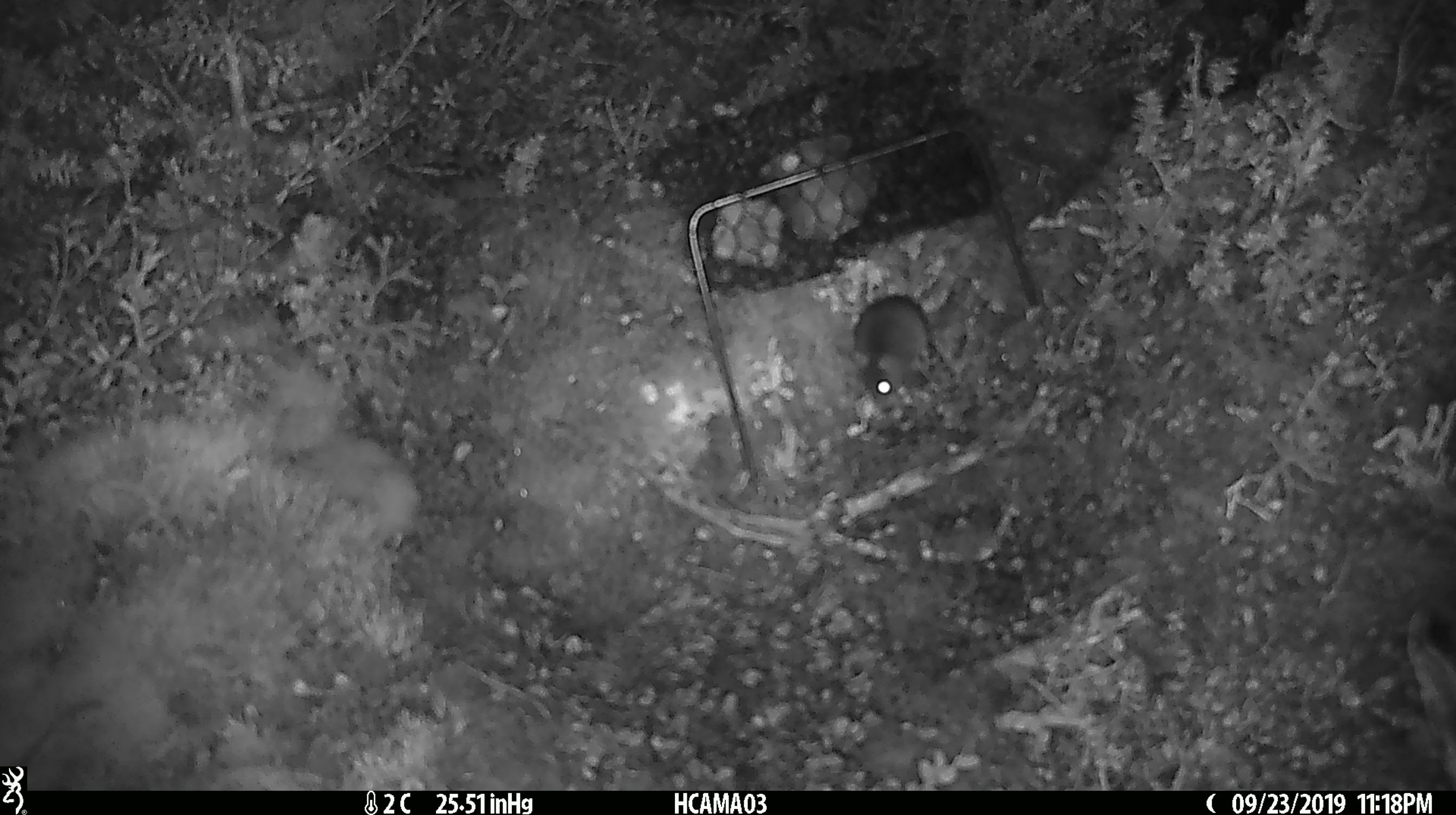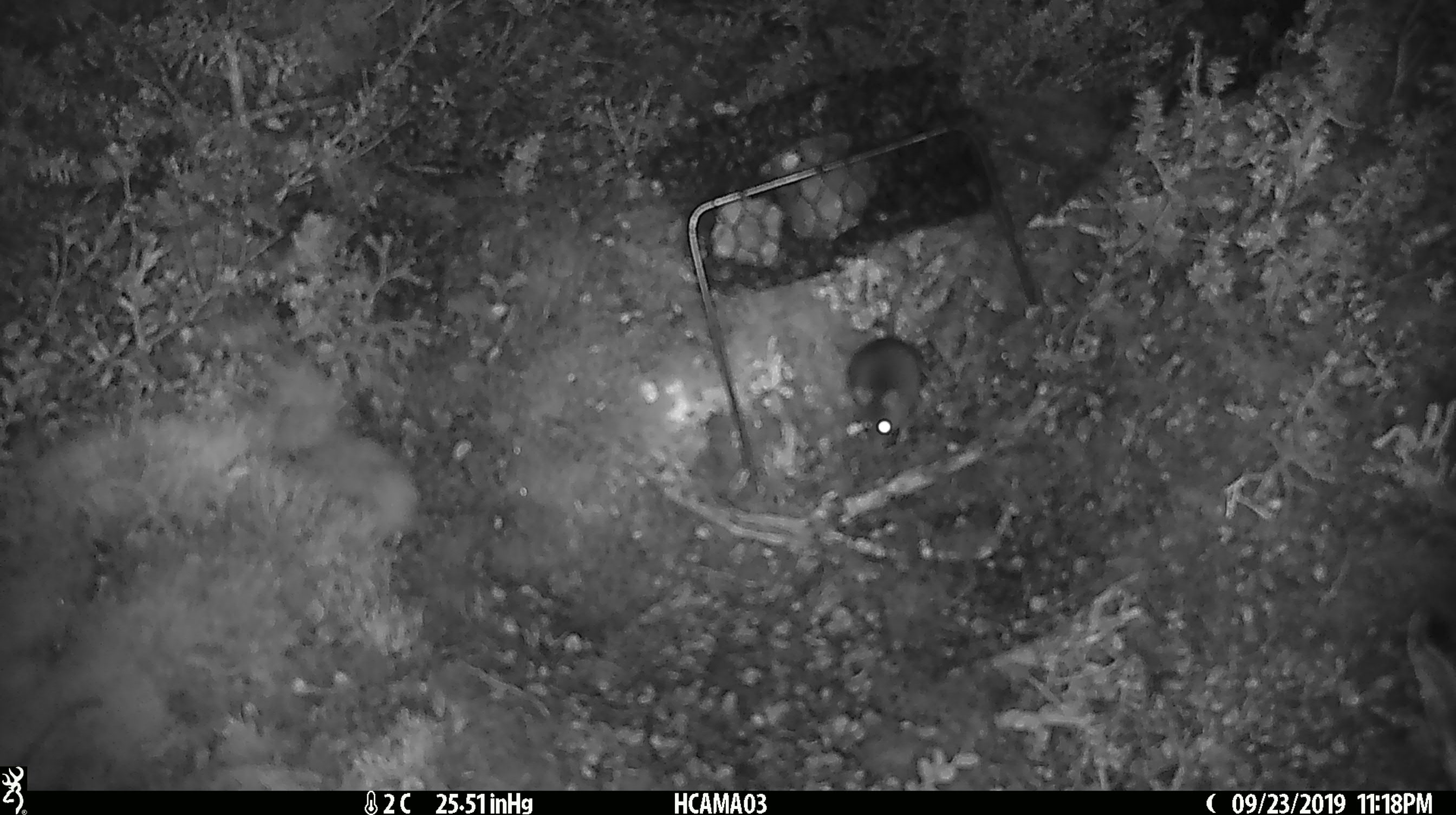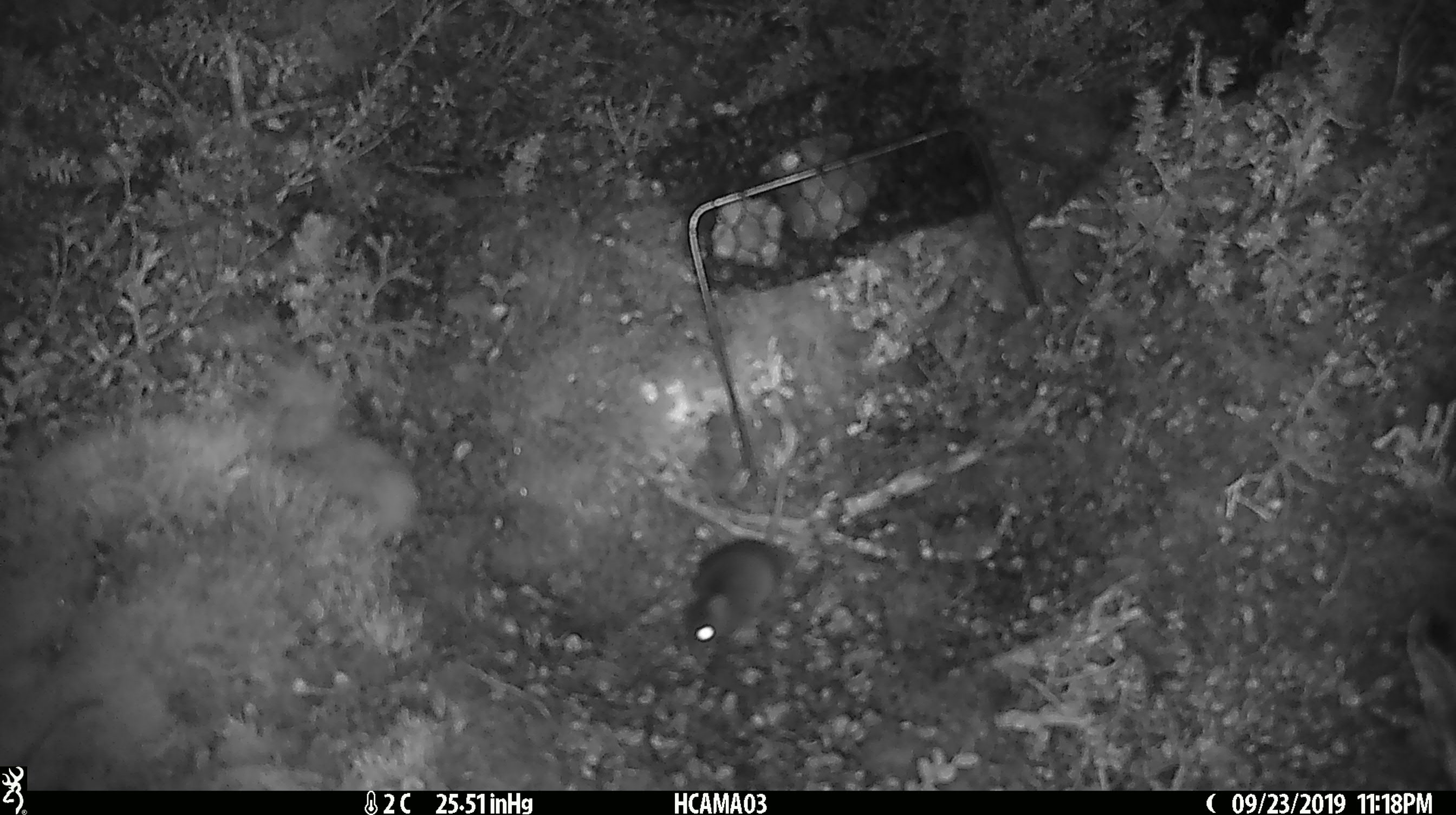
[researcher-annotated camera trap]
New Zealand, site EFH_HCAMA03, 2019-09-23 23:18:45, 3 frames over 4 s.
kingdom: Animalia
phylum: Chordata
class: Mammalia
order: Rodentia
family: Muridae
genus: Mus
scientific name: Mus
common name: mouse